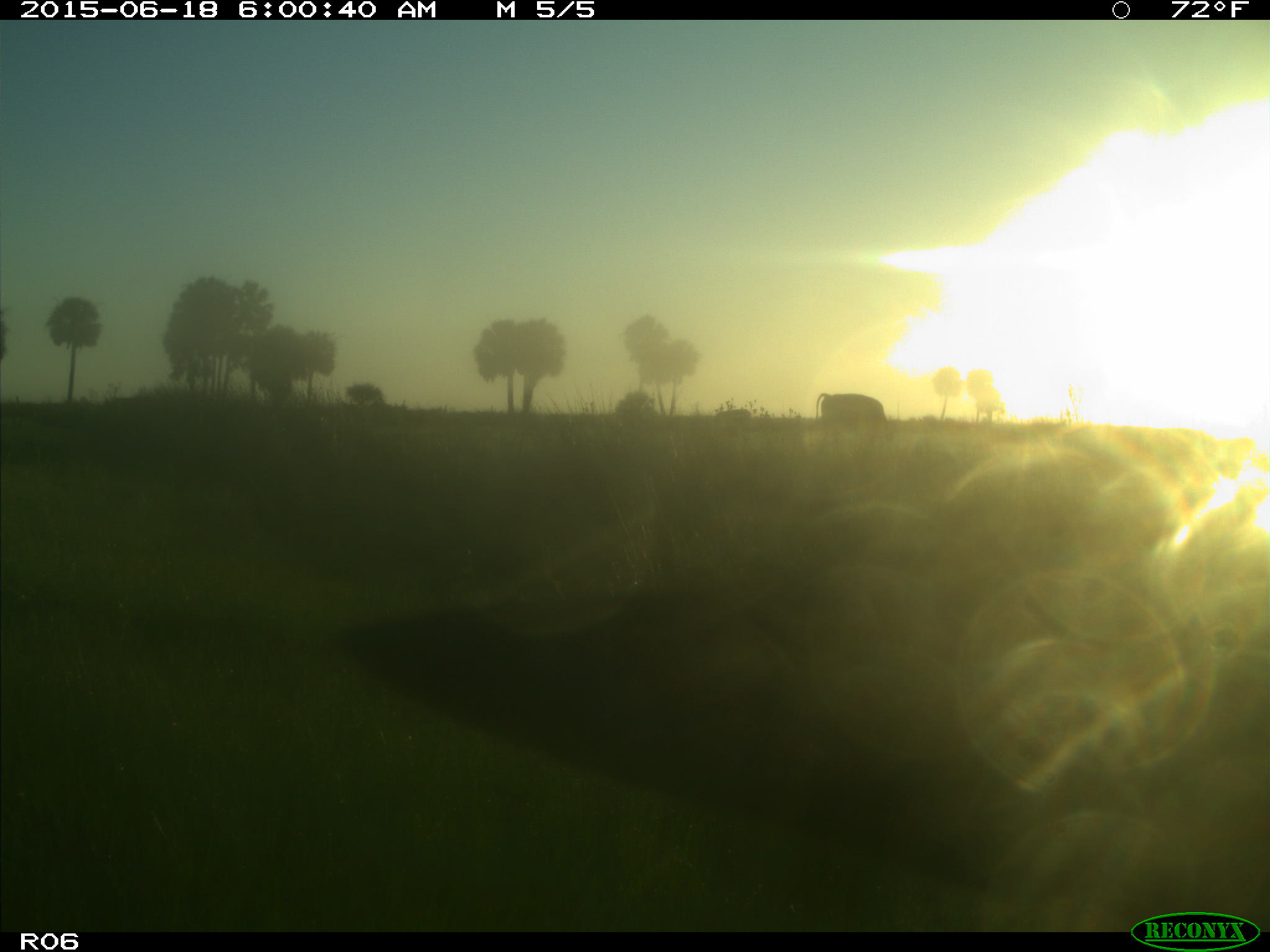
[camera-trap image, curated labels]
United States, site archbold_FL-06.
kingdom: Animalia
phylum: Chordata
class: Mammalia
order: Artiodactyla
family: Bovidae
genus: Bos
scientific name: Bos taurus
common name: domestic cow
Bos taurus (domestic cow).